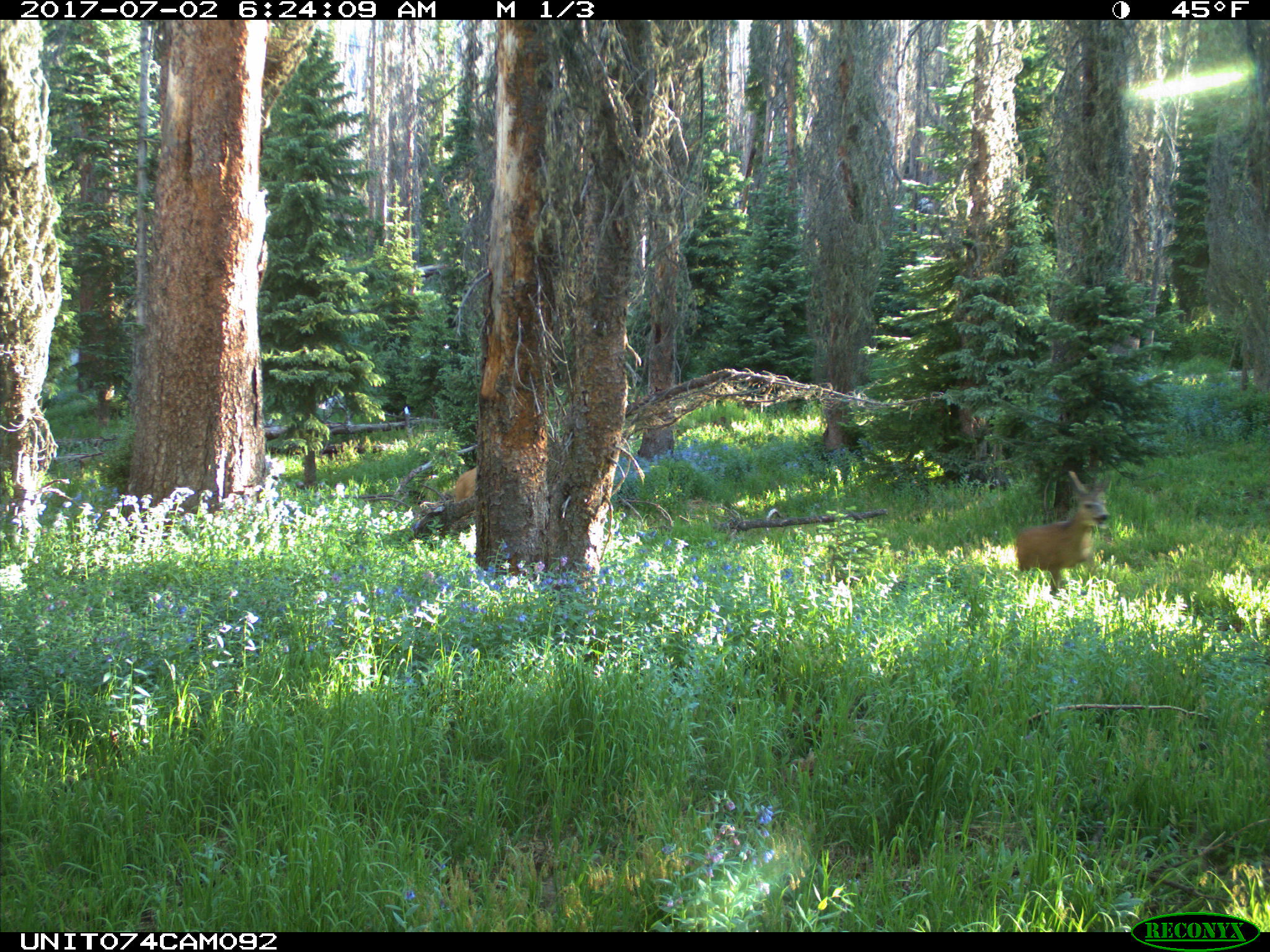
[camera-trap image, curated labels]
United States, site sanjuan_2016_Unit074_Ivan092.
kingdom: Animalia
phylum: Chordata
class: Mammalia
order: Artiodactyla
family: Cervidae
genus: Odocoileus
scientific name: Odocoileus hemionus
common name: mule deer